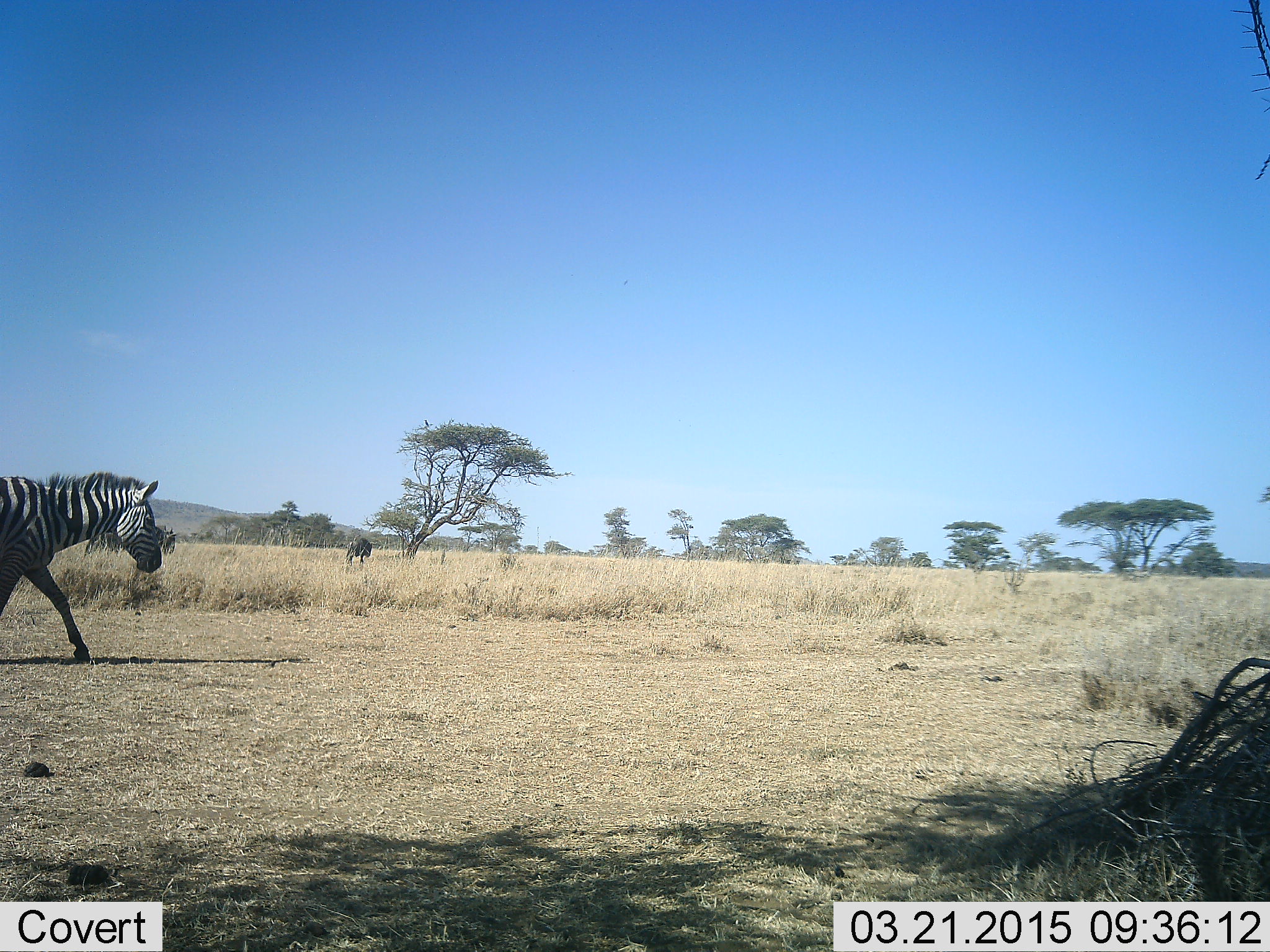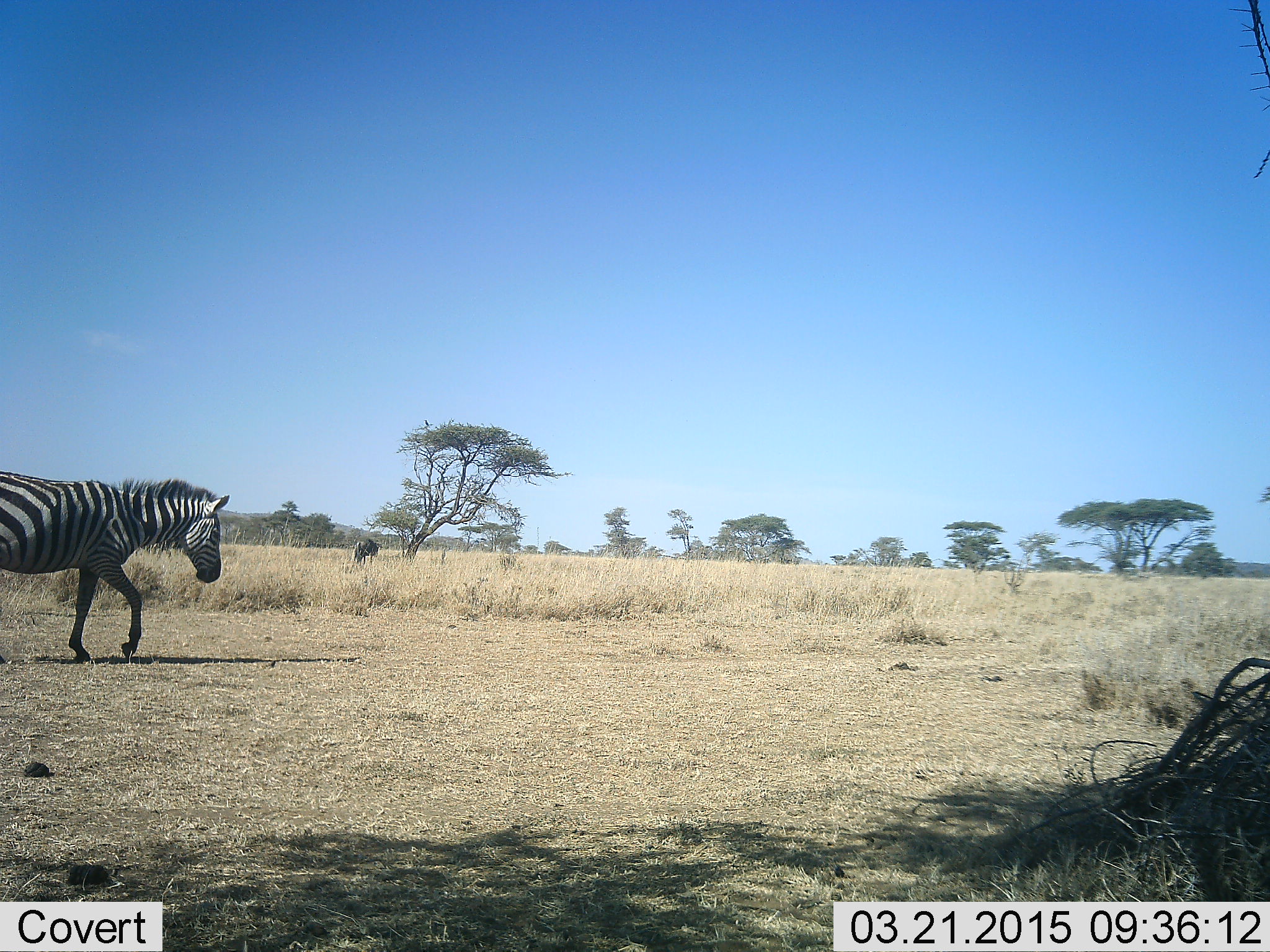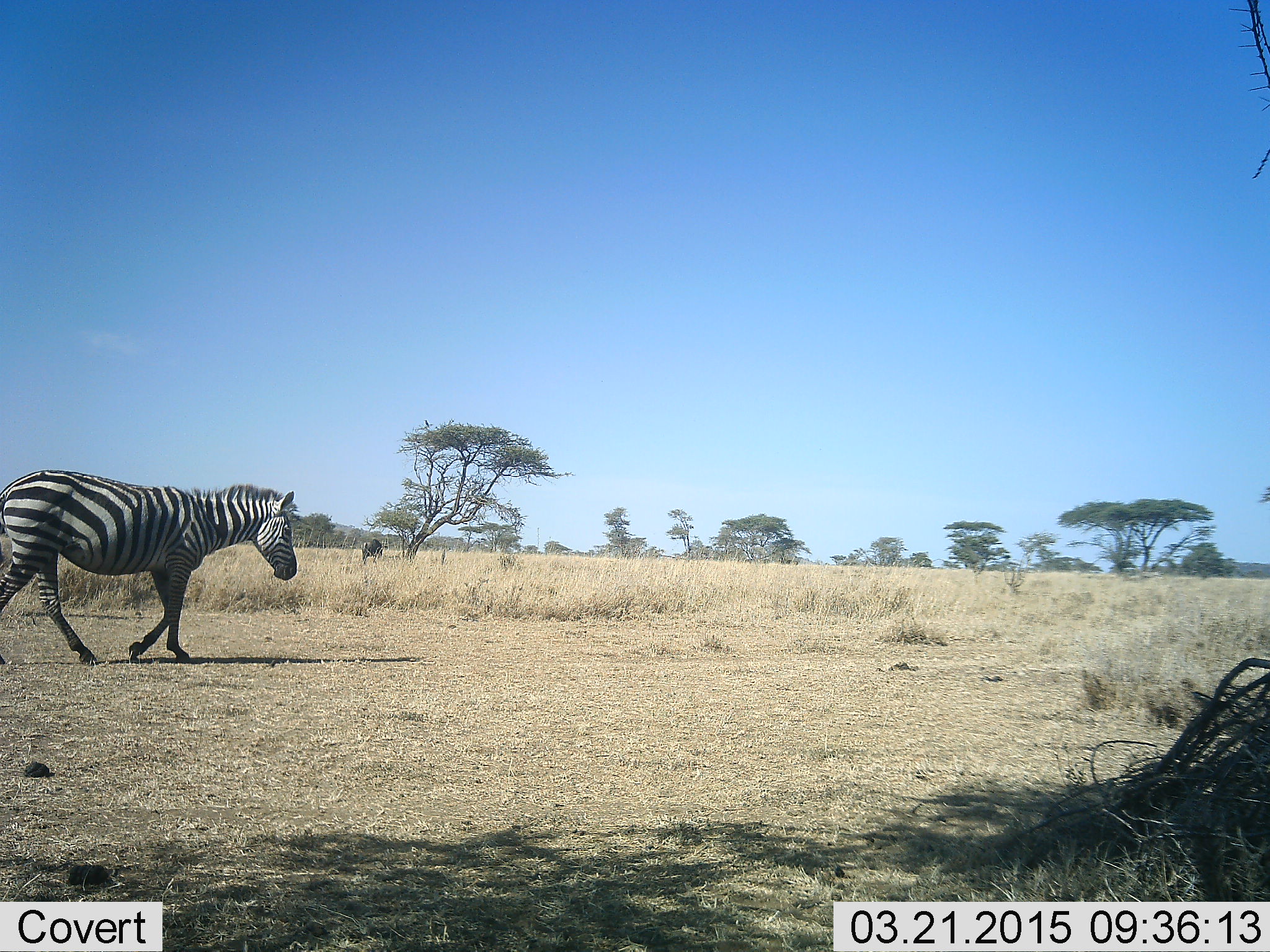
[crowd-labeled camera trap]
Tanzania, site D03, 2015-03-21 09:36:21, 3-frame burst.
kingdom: Animalia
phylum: Chordata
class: Mammalia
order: Artiodactyla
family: Bovidae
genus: Connochaetes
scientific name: Connochaetes taurinus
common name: blue wildebeest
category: wildebeest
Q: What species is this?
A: Wildebeest (blue wildebeest) (Connochaetes taurinus).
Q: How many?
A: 1.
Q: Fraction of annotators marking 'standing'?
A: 40%.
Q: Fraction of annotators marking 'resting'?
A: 0%.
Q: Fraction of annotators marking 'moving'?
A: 60%.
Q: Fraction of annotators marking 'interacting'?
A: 0%.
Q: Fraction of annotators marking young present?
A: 0%.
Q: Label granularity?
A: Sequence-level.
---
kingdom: Animalia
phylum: Chordata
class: Mammalia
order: Perissodactyla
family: Equidae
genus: Equus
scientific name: Equus quagga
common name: plains zebra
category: zebra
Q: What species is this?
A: Zebra (plains zebra) (Equus quagga).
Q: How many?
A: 1.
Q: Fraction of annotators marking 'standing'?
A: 21%.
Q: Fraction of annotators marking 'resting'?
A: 0%.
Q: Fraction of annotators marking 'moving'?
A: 95%.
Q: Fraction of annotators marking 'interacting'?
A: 0%.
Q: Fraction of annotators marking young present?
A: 0%.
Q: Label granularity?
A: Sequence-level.